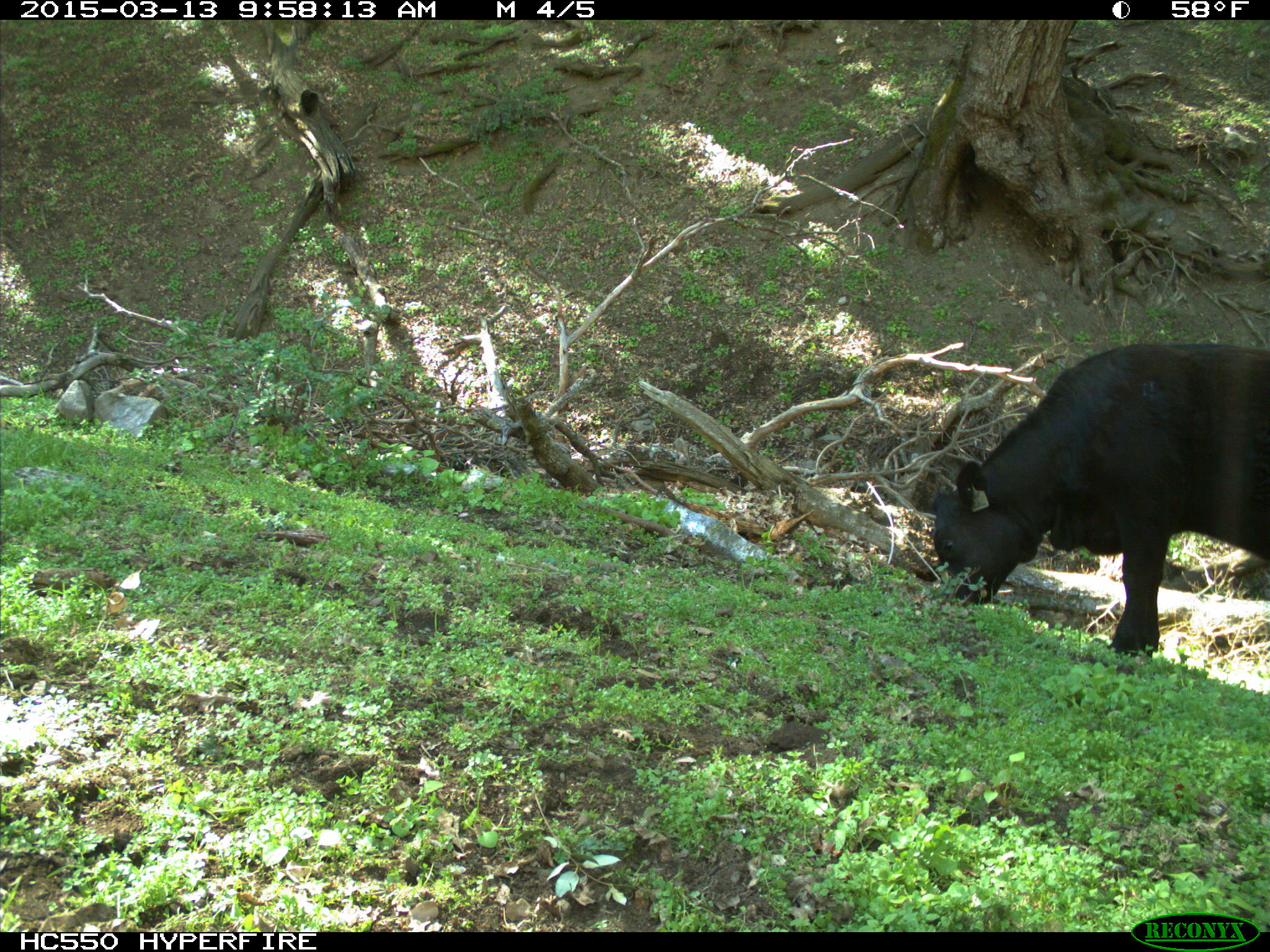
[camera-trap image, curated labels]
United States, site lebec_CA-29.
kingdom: Animalia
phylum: Chordata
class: Mammalia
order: Artiodactyla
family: Bovidae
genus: Bos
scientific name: Bos taurus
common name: domestic cow